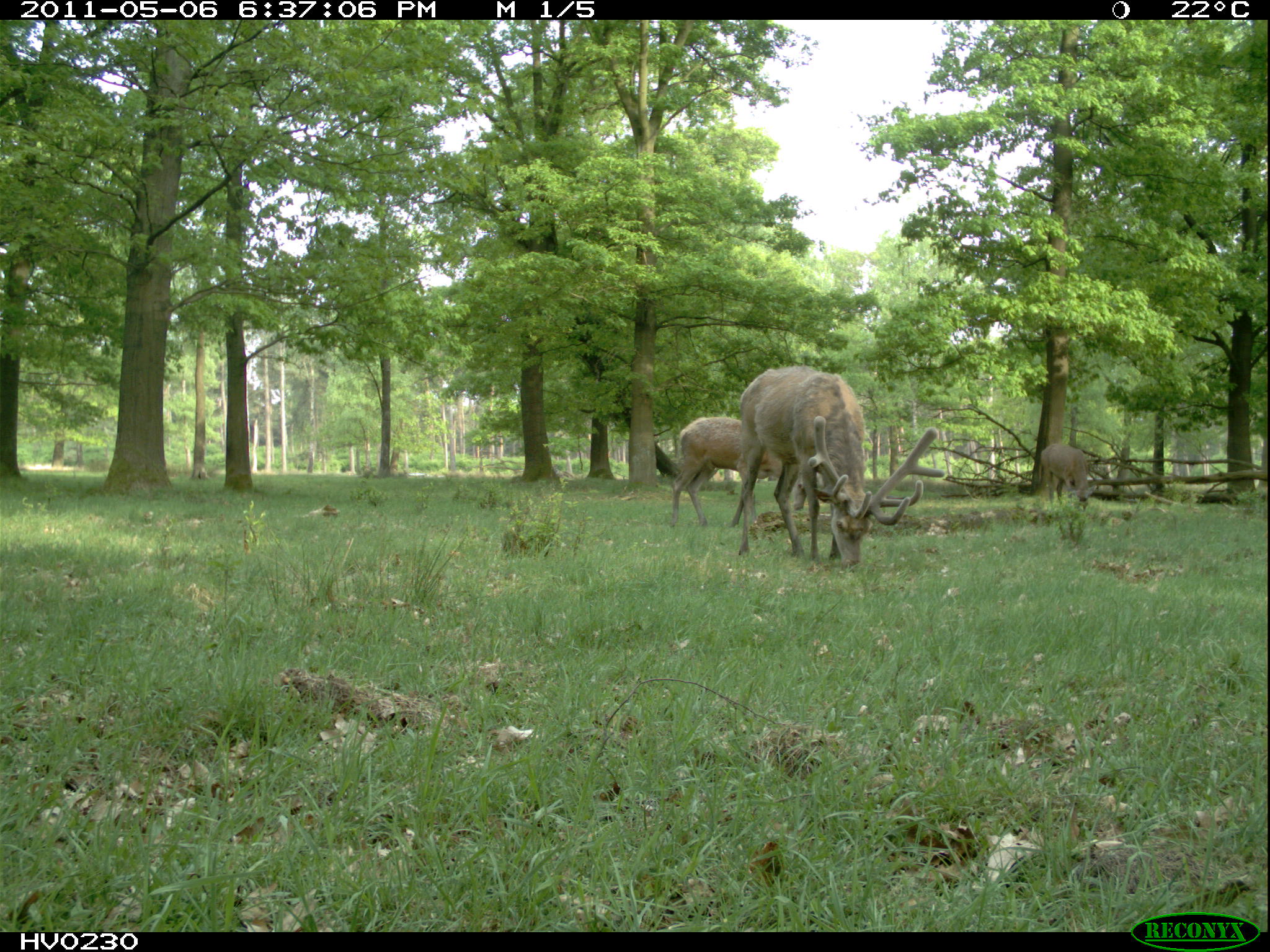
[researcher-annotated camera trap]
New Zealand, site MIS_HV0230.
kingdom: Animalia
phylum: Chordata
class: Mammalia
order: Artiodactyla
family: Cervidae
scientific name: Cervidae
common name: deer